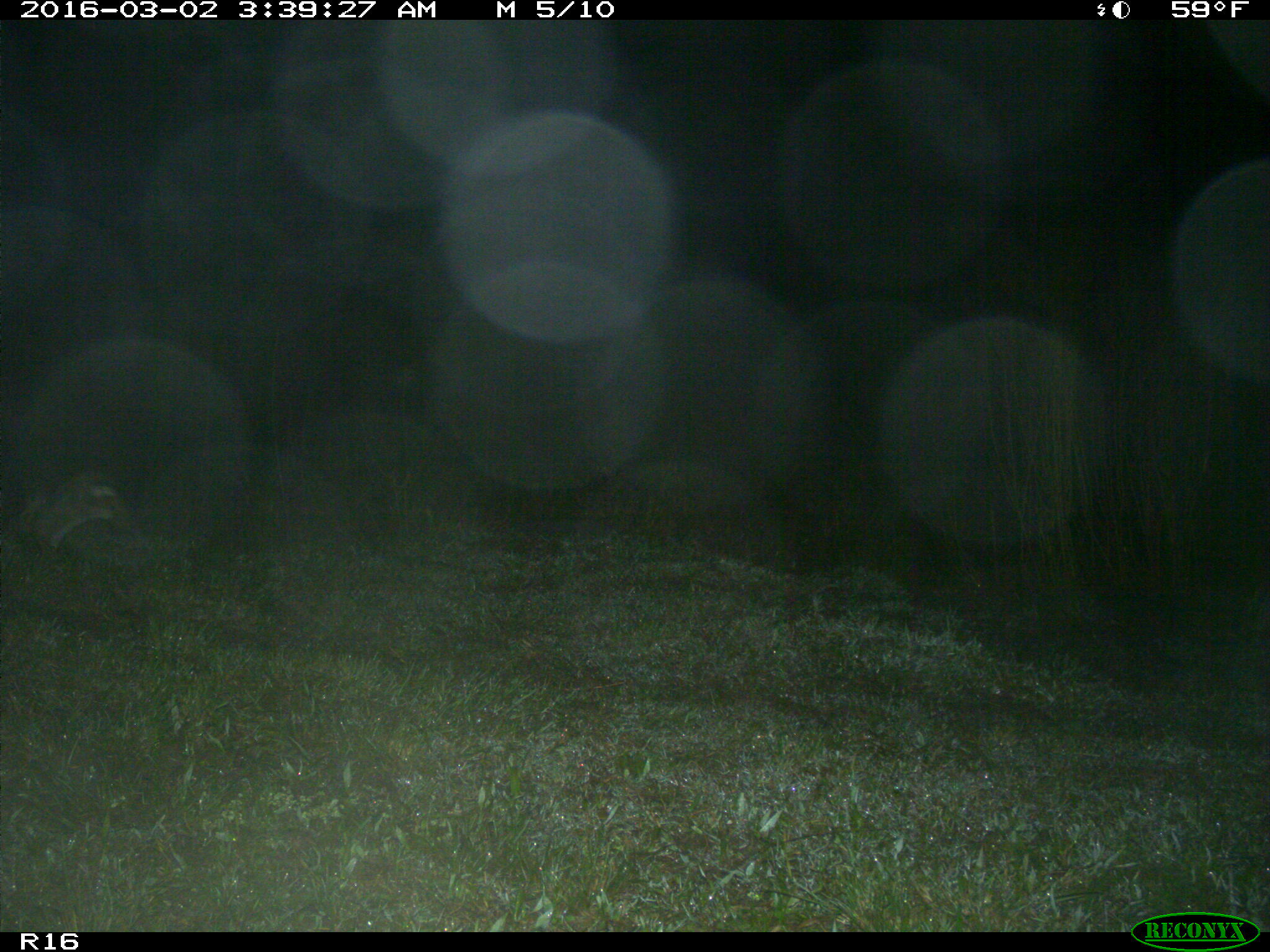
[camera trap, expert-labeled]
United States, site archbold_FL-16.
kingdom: Animalia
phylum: Chordata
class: Mammalia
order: Lagomorpha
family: Leporidae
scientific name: Leporidae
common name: rabbits and hares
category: unidentified rabbit